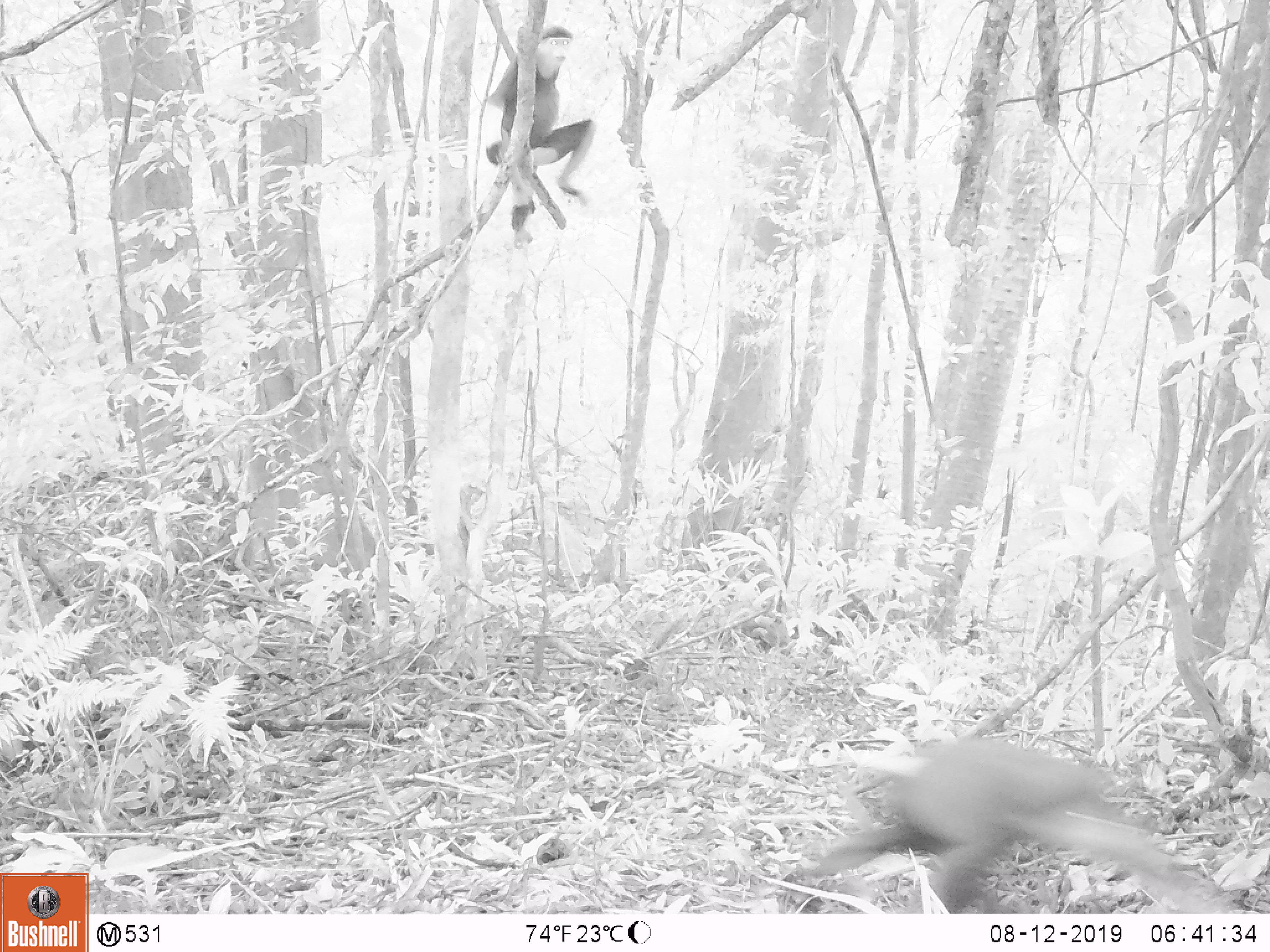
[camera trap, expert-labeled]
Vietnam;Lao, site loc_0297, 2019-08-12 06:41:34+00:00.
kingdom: Animalia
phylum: Chordata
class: Mammalia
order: Primates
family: Cercopithecidae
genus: Pygathrix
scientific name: Pygathrix nemaeus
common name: red-shanked douc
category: red shanked douc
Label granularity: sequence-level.